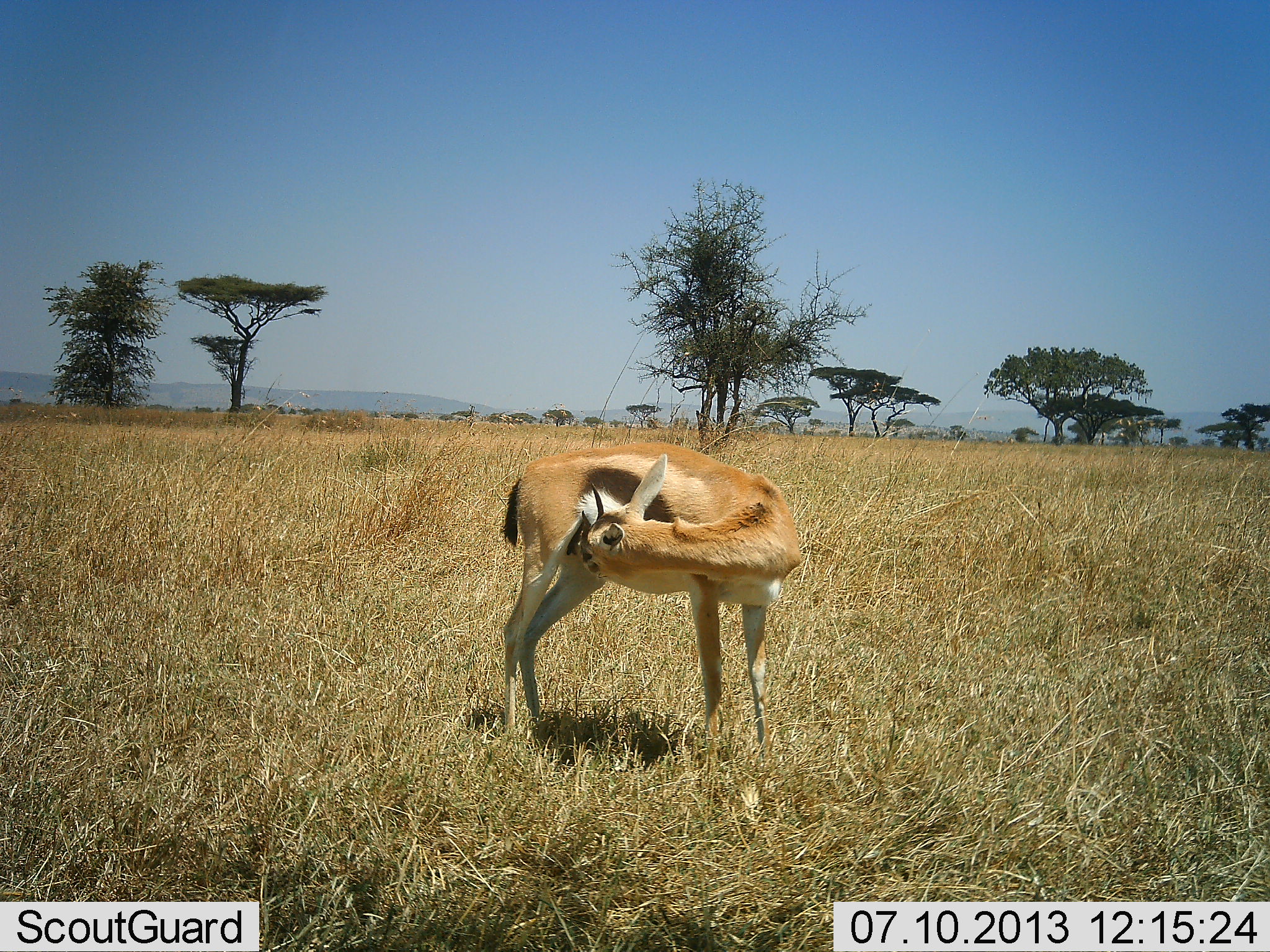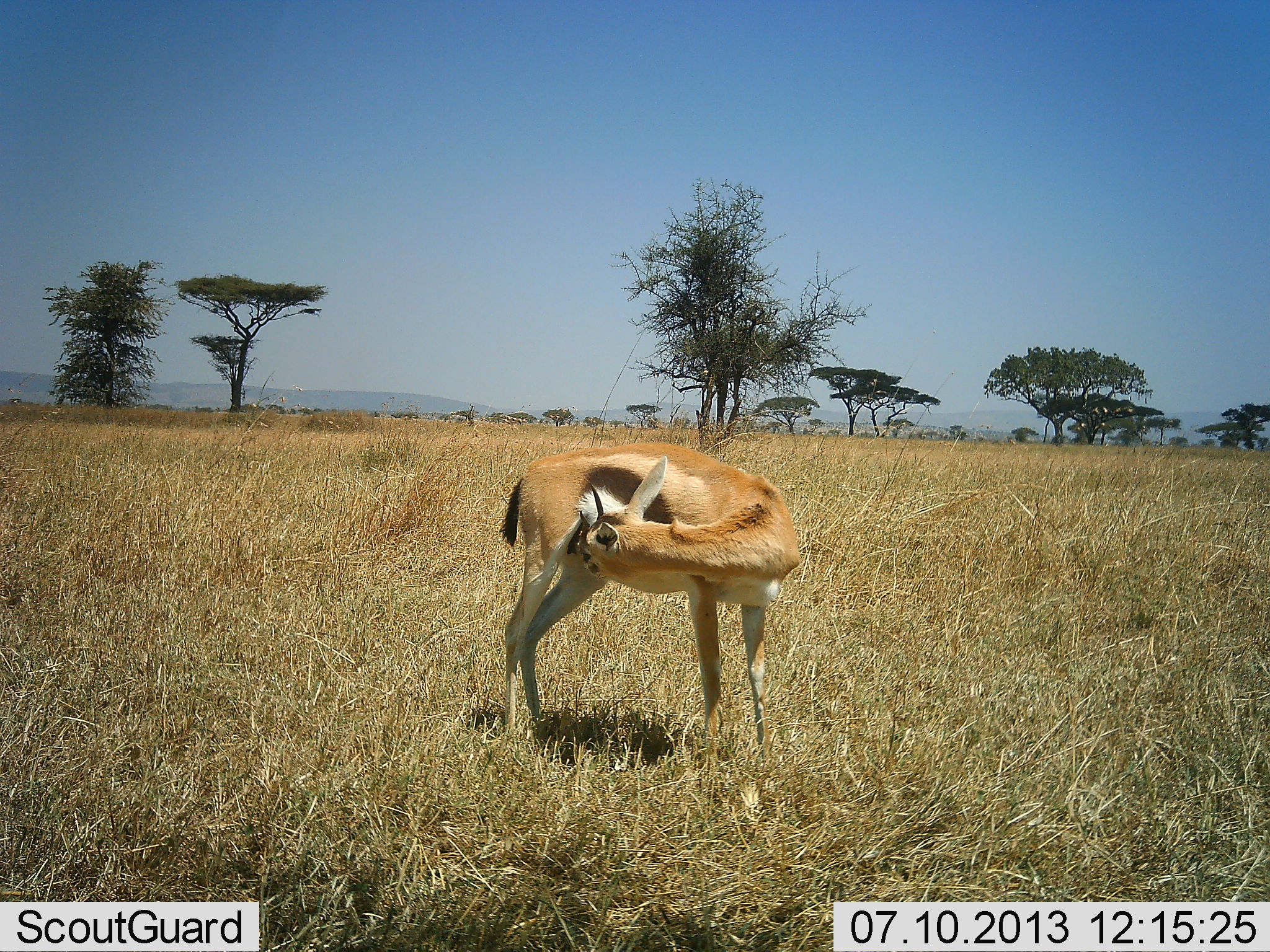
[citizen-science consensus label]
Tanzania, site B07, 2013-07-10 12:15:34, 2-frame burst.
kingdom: Animalia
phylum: Chordata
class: Mammalia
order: Artiodactyla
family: Bovidae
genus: Eudorcas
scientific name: Eudorcas thomsonii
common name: thomson's gazelle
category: gazellethomsons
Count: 1.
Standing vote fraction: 91%.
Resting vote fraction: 5%.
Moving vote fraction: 0%.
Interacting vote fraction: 5%.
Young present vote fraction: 0%.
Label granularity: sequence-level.